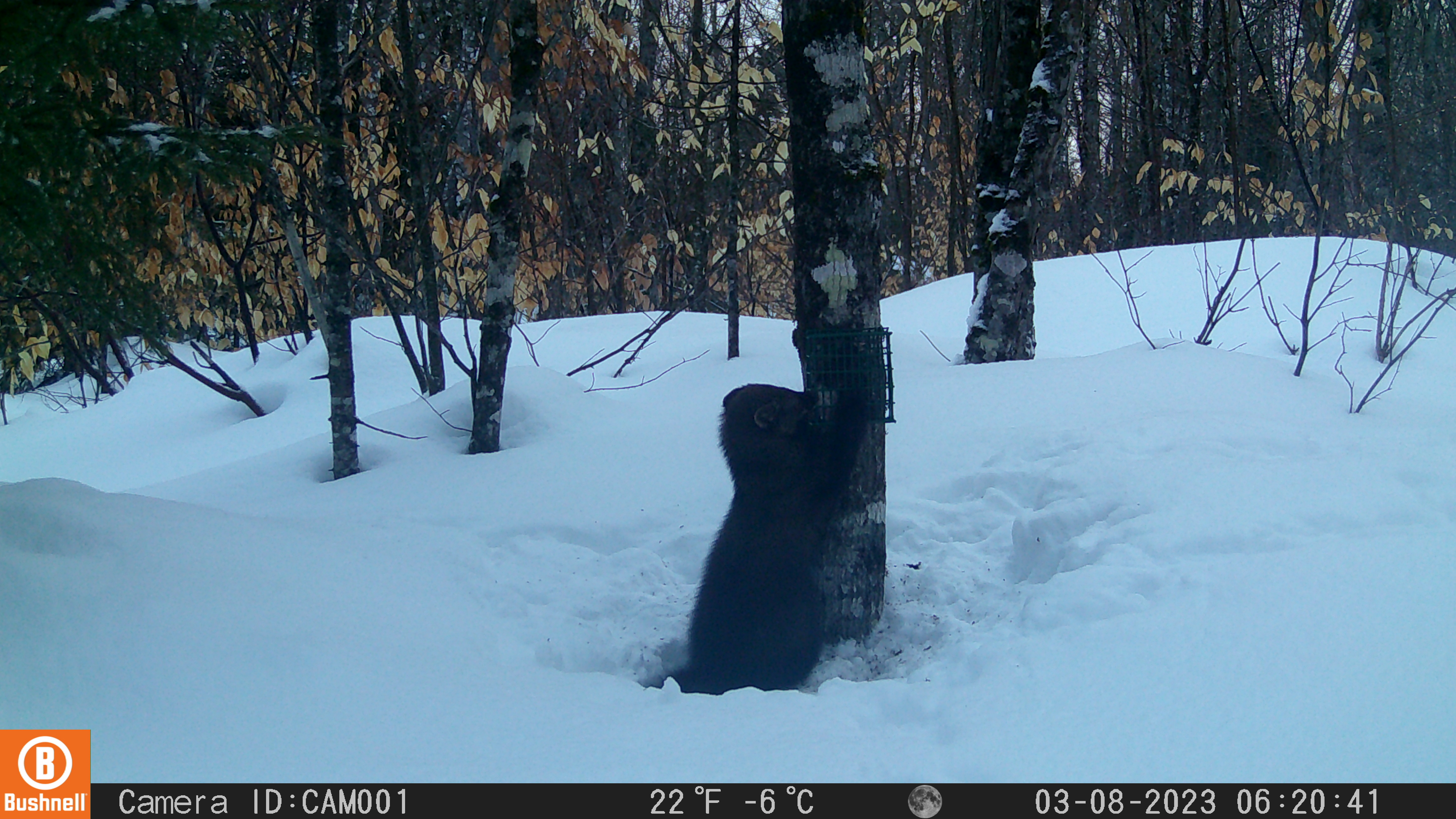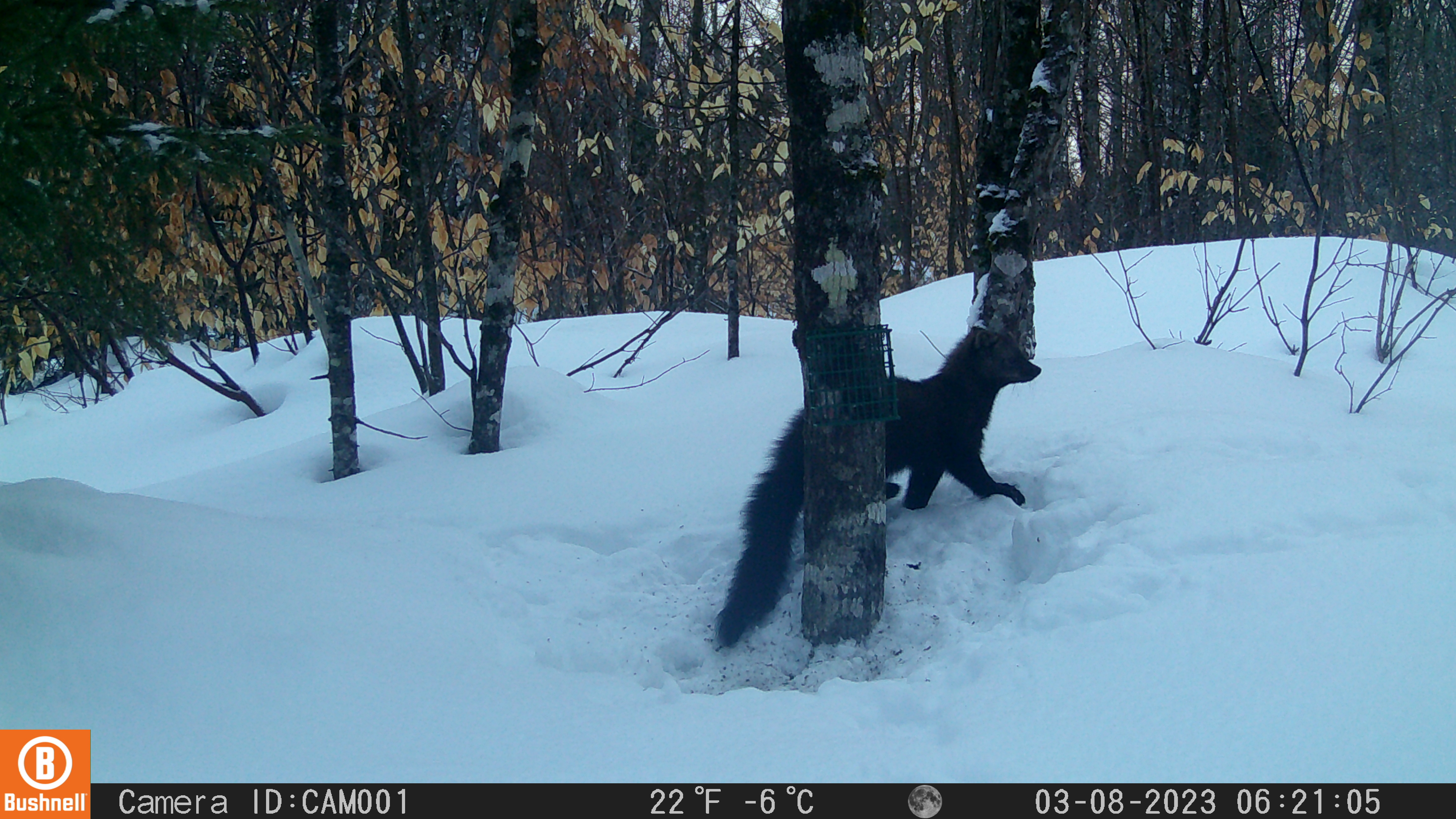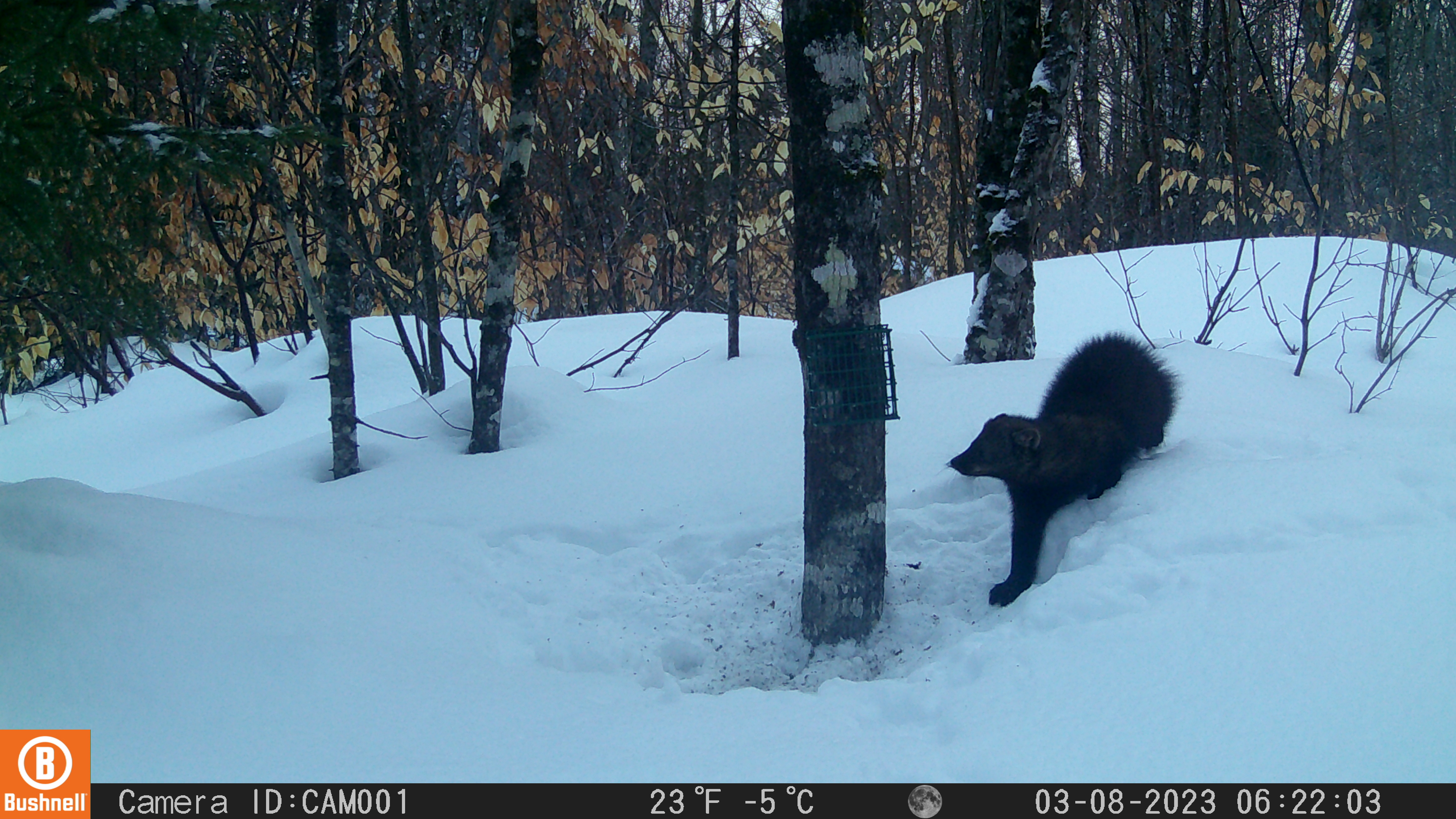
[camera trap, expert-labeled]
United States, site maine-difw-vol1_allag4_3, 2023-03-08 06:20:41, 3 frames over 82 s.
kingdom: Animalia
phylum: Chordata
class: Mammalia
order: Carnivora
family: Mustelidae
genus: Pekania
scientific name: Pekania pennanti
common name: fisher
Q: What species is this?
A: Fisher (Pekania pennanti).